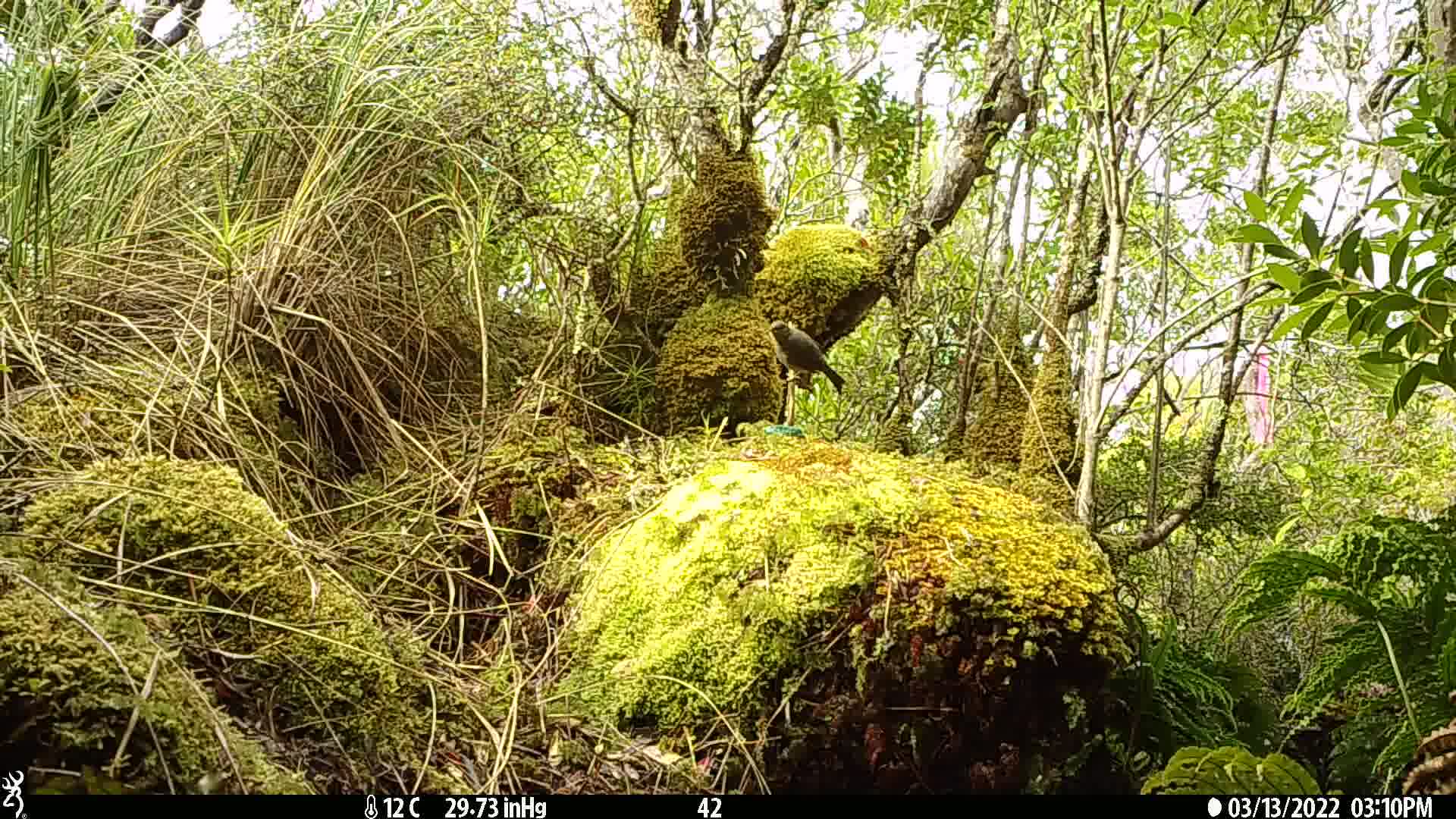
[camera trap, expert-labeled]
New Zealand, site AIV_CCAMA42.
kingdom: Animalia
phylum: Chordata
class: Aves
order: Passeriformes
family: Turdidae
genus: Turdus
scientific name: Turdus merula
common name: eurasian blackbird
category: blackbird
Blackbird (eurasian blackbird) (Turdus merula).